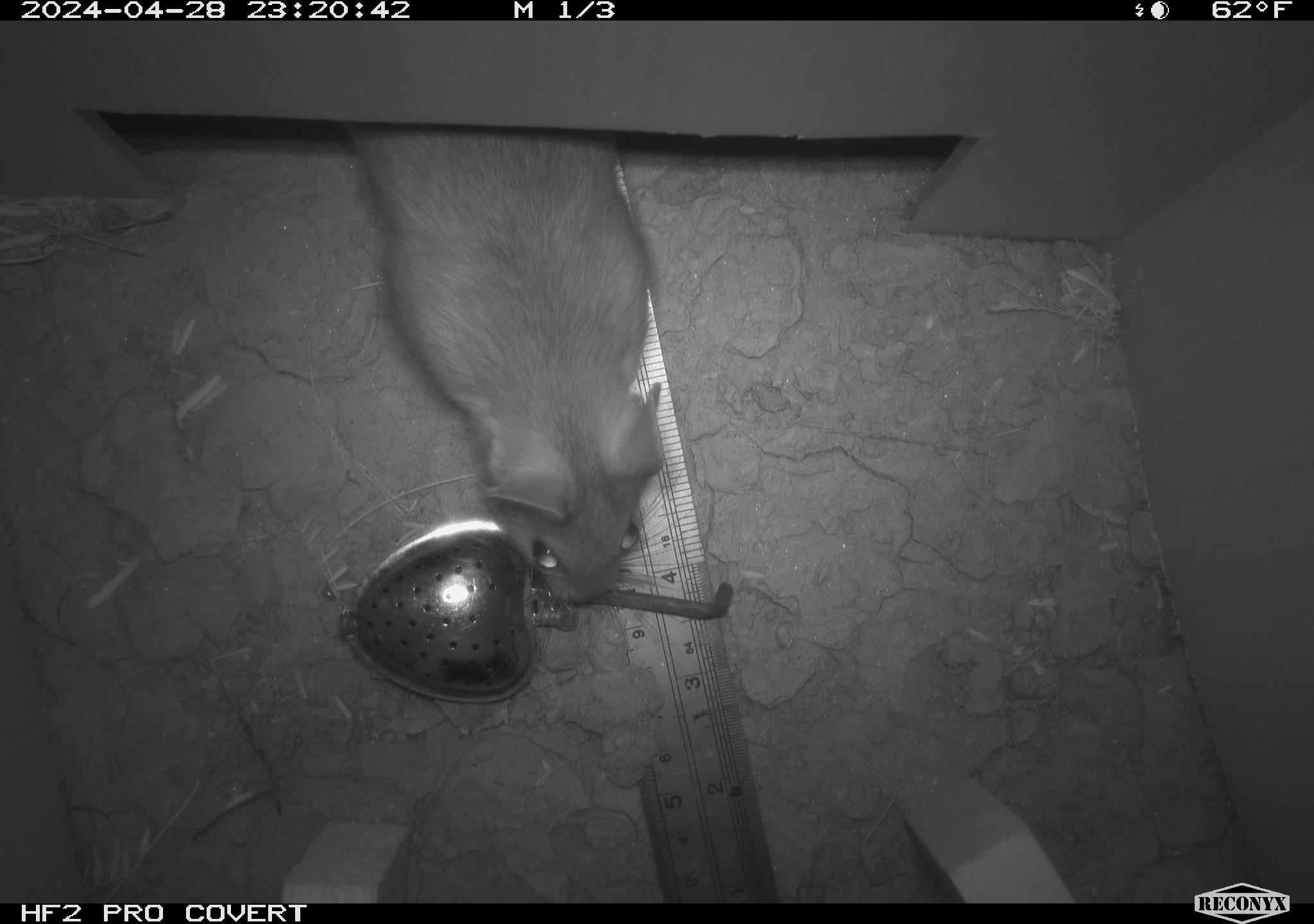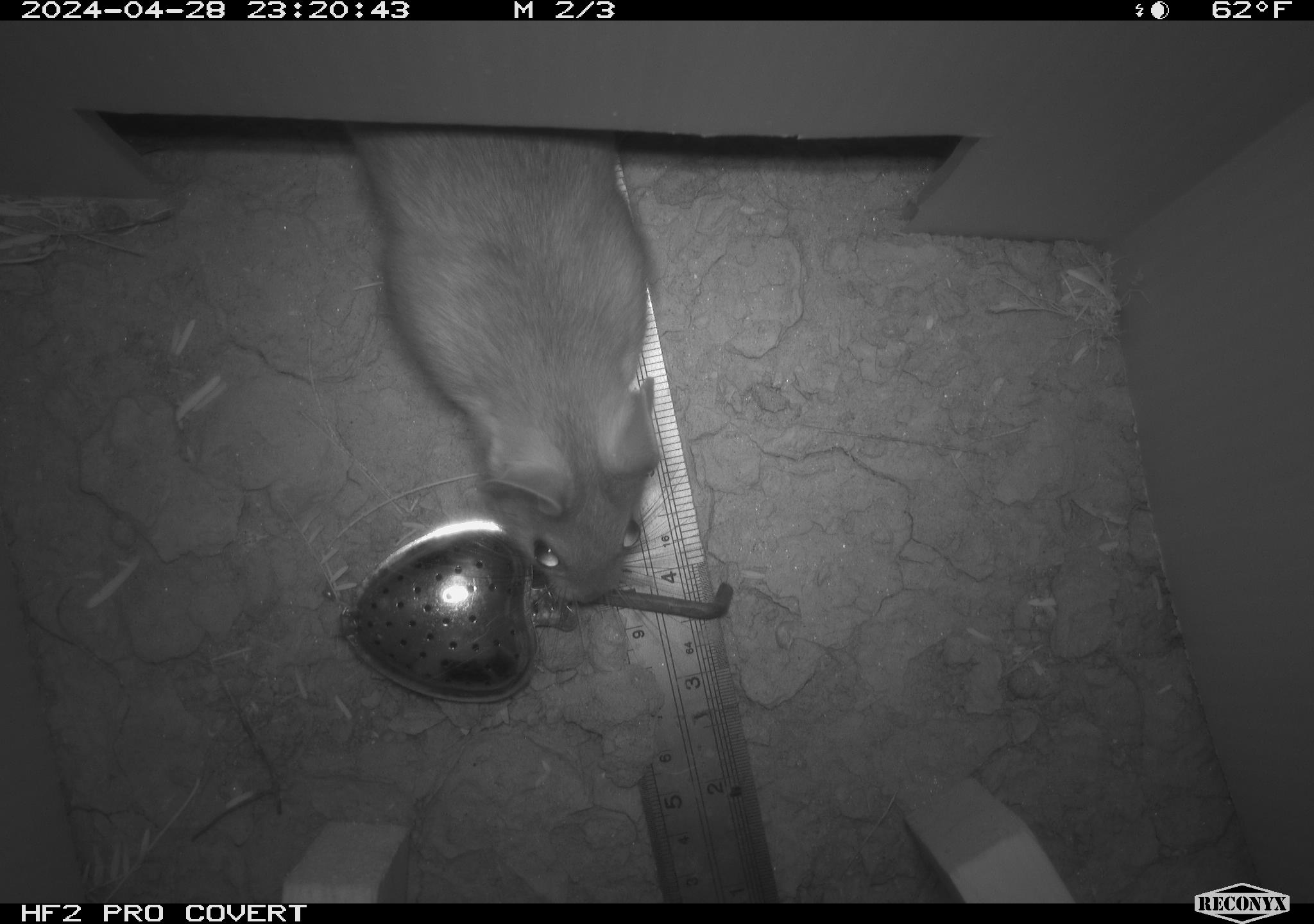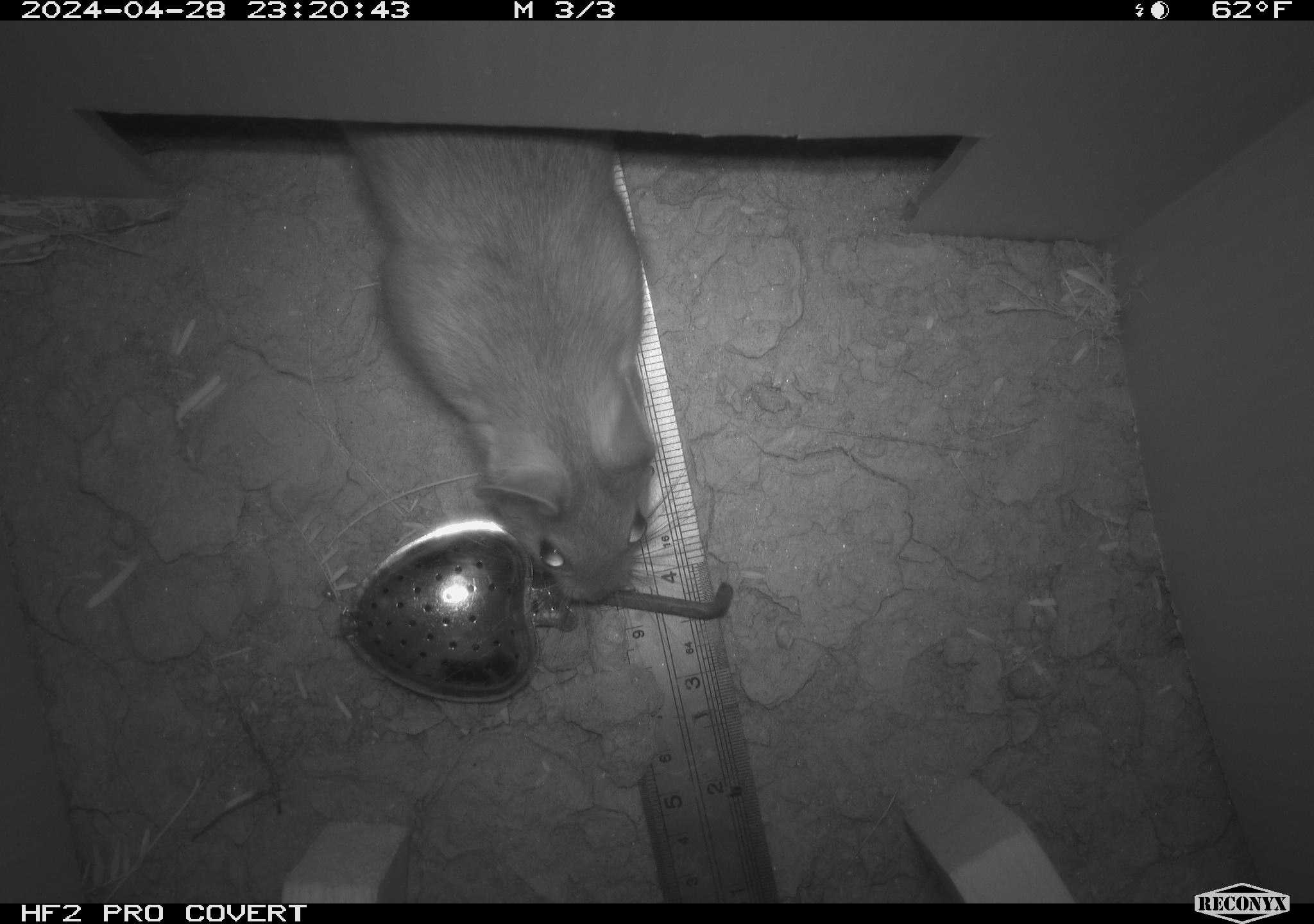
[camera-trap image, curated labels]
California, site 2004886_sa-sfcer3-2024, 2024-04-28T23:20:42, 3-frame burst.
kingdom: Animalia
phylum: Chordata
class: Mammalia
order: Rodentia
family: Cricetidae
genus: Neotoma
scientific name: Neotoma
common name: pack rat or woodrat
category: neotoma species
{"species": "neotoma species (pack rat or woodrat) (Neotoma)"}